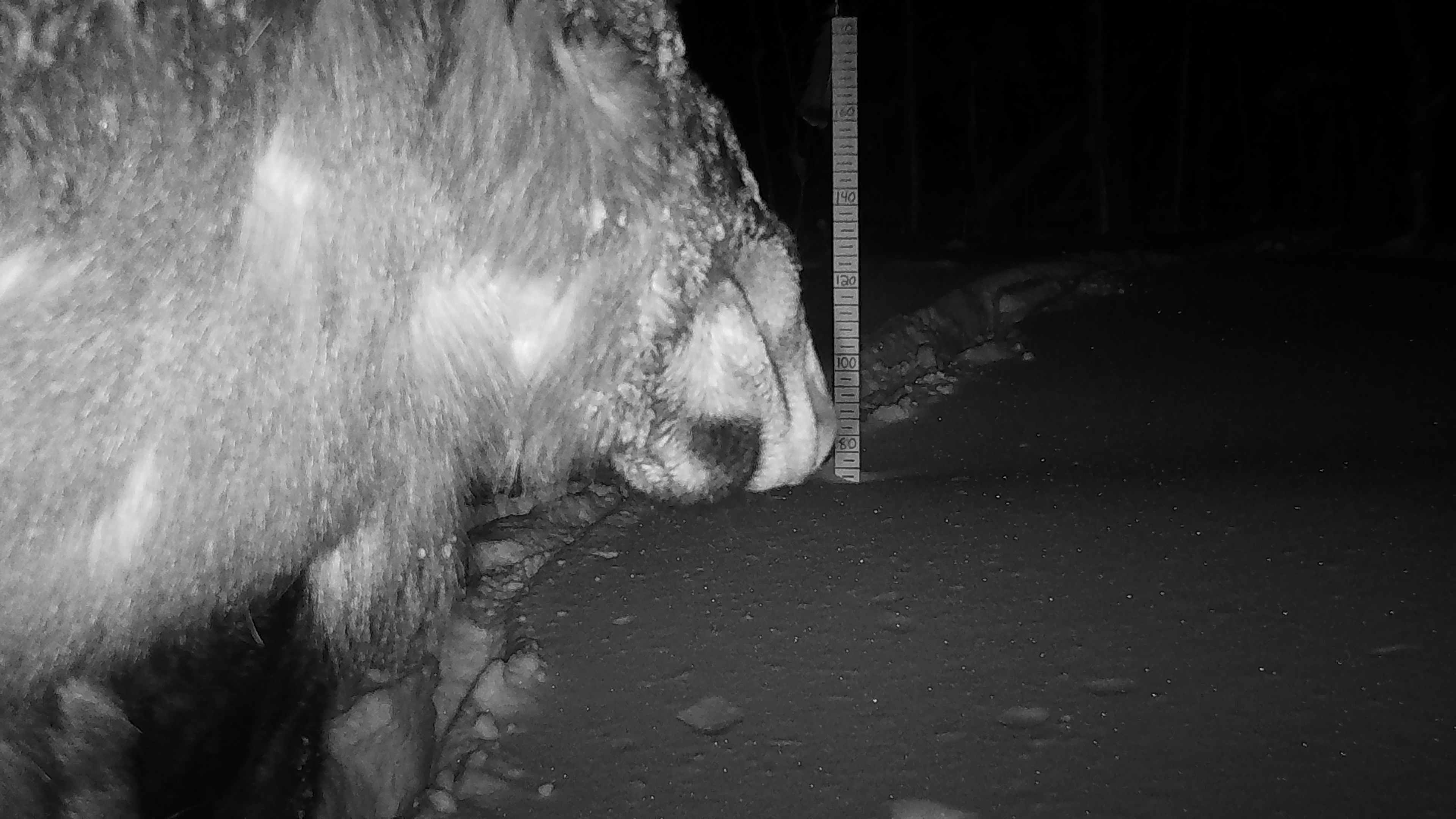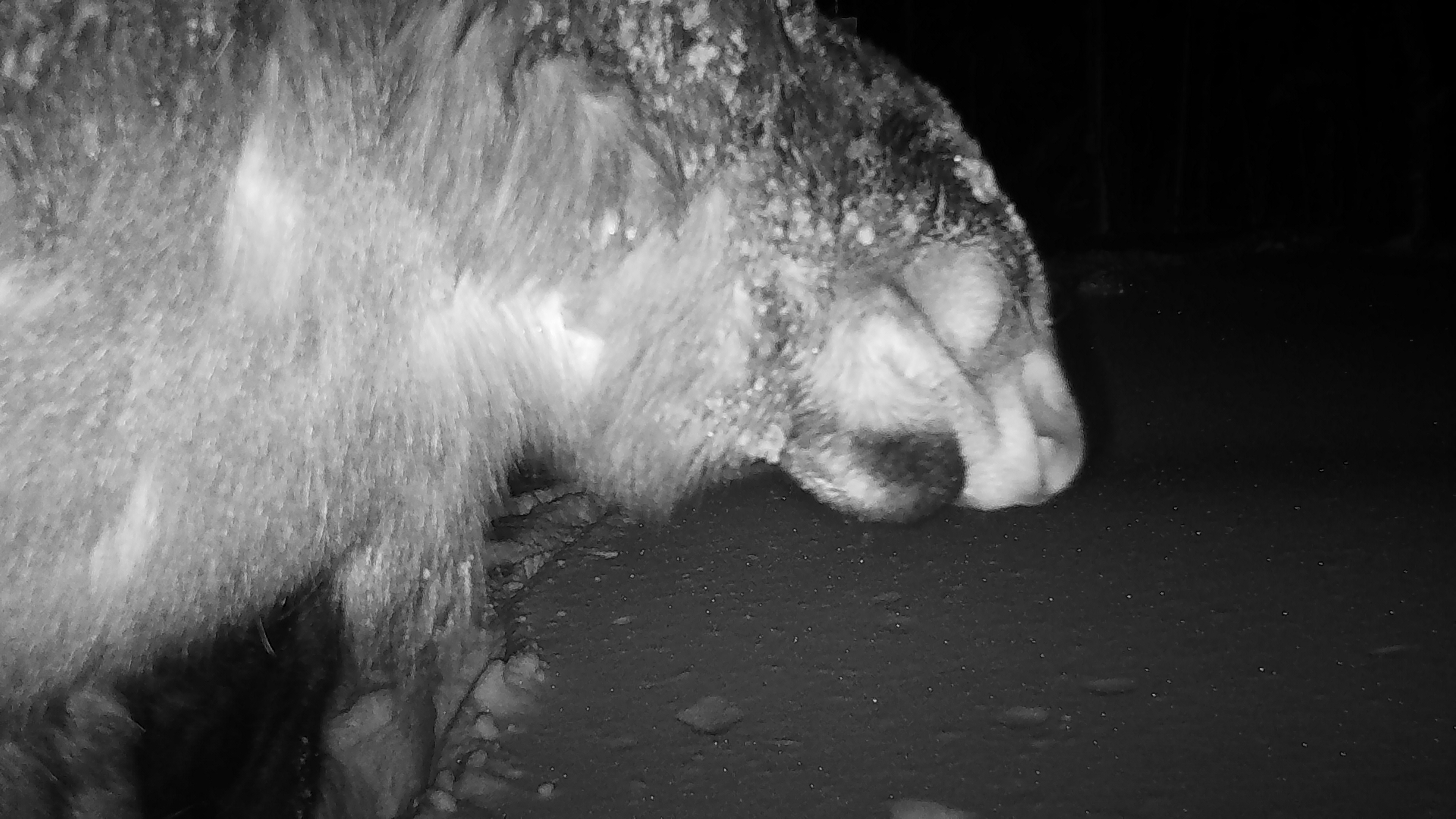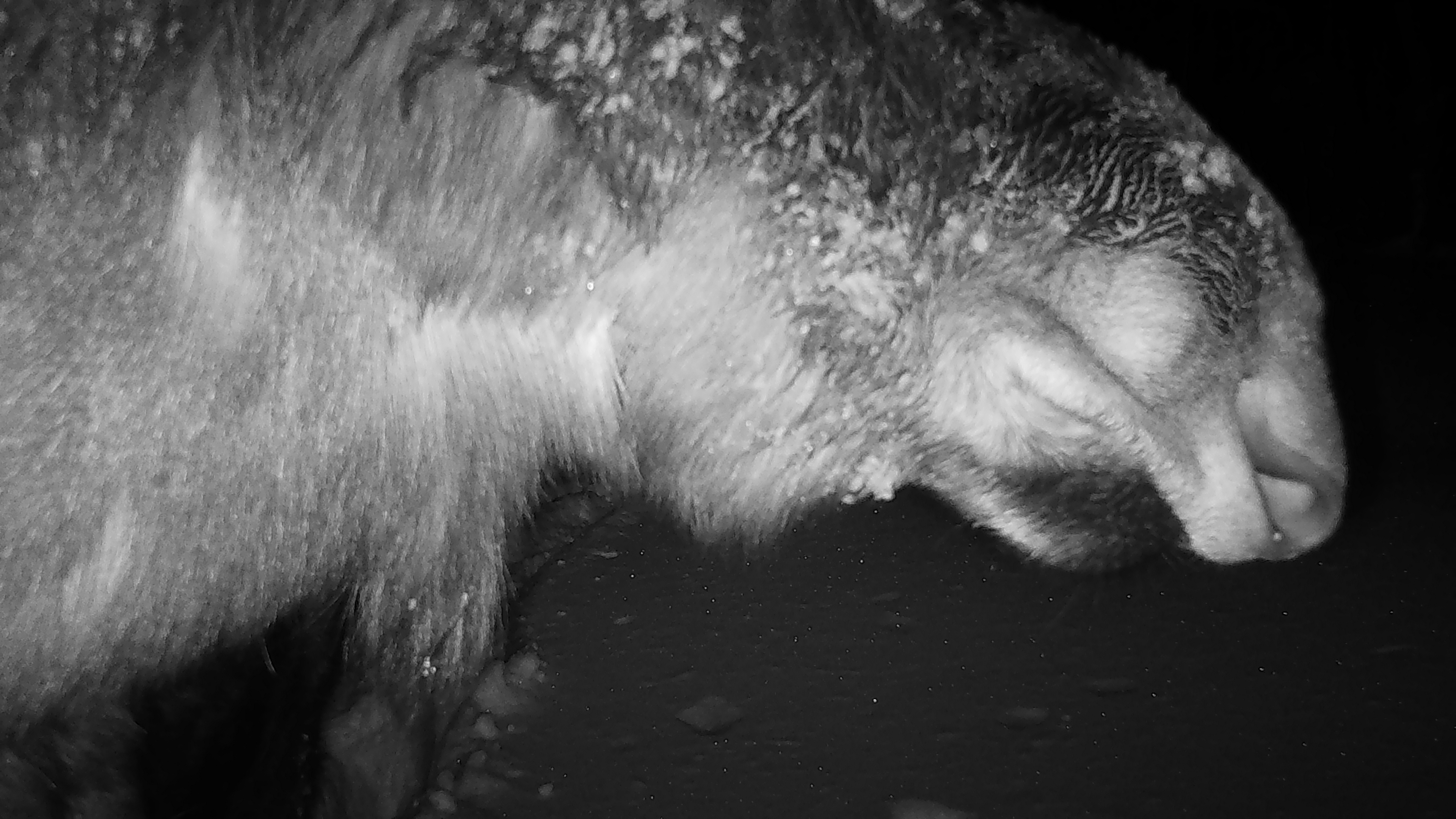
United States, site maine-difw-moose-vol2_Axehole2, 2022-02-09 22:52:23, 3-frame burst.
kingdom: Animalia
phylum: Chordata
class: Mammalia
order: Artiodactyla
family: Cervidae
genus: Alces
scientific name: Alces alces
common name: moose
Moose (Alces alces).